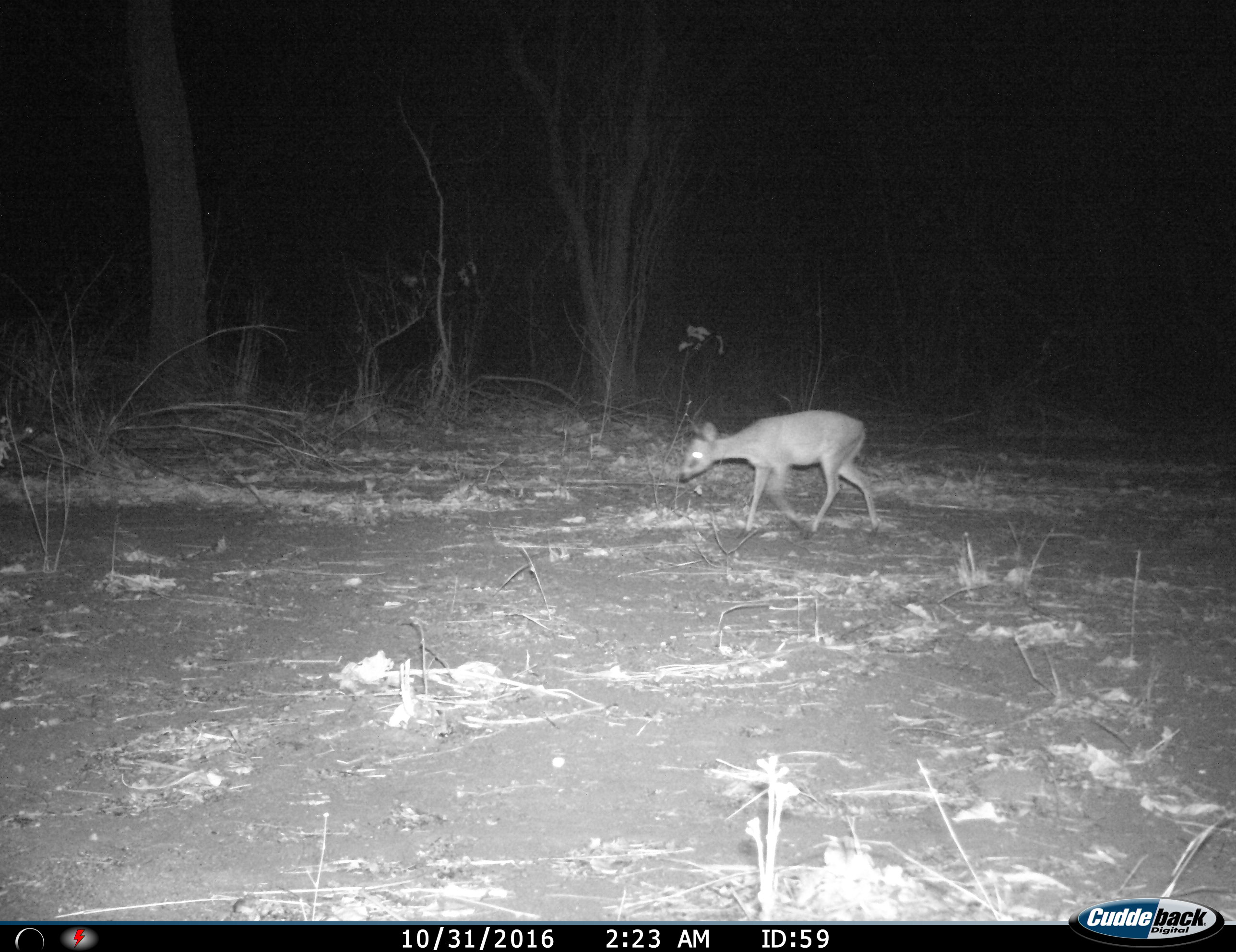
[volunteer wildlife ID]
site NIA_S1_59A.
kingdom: Animalia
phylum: Chordata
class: Mammalia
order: Artiodactyla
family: Bovidae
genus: Madoqua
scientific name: Madoqua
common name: dik-dik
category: dikdik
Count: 1.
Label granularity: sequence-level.